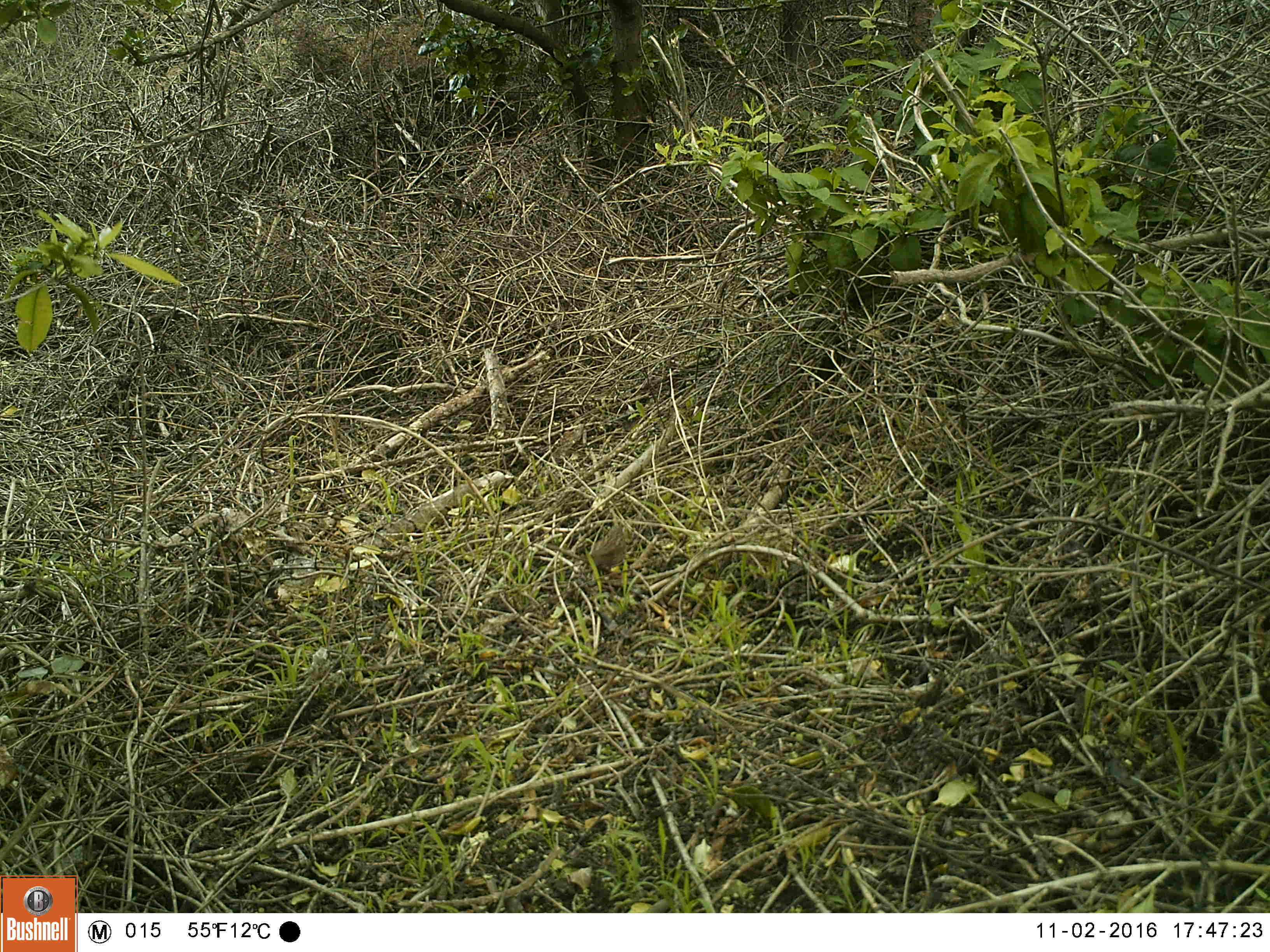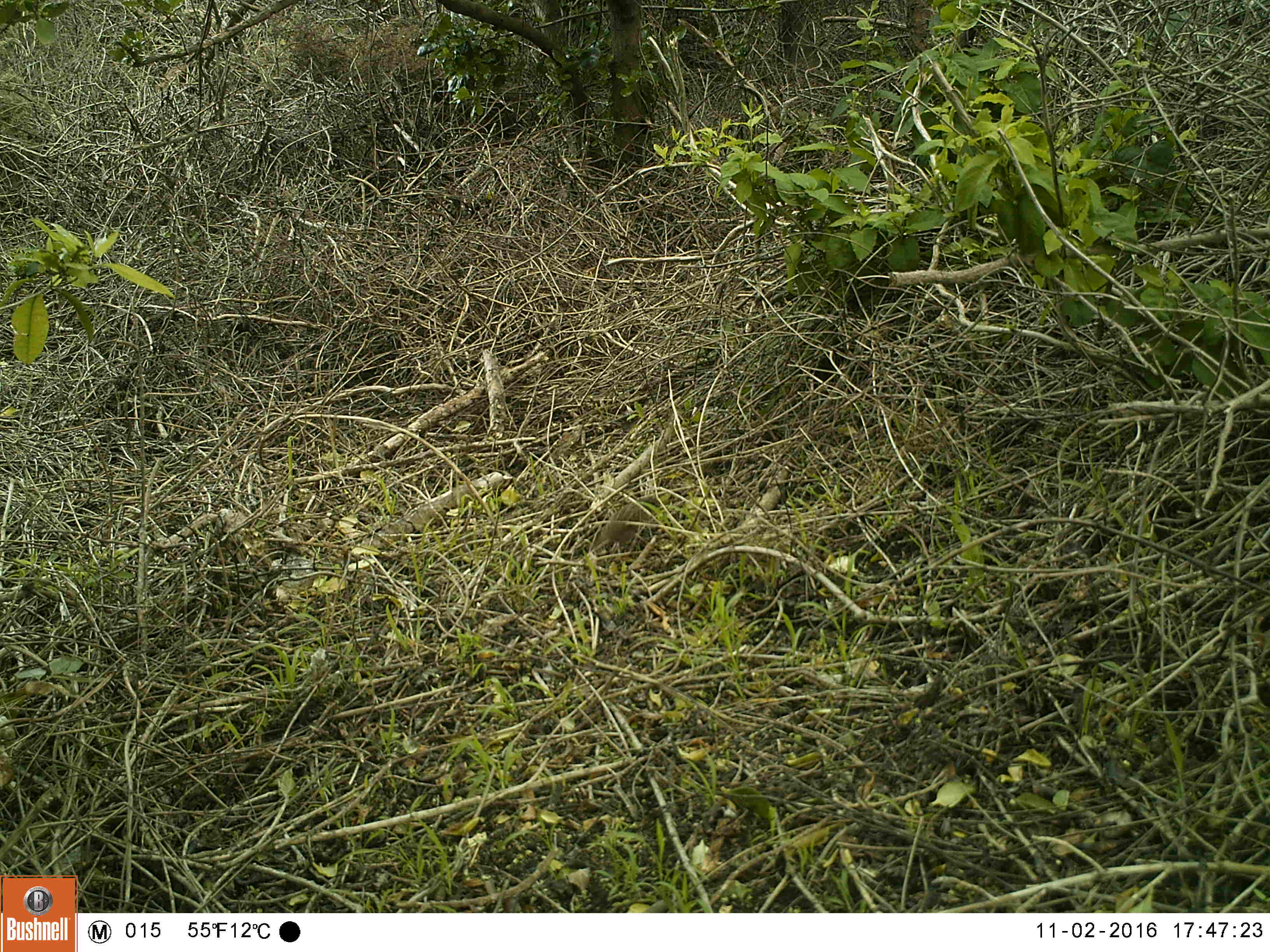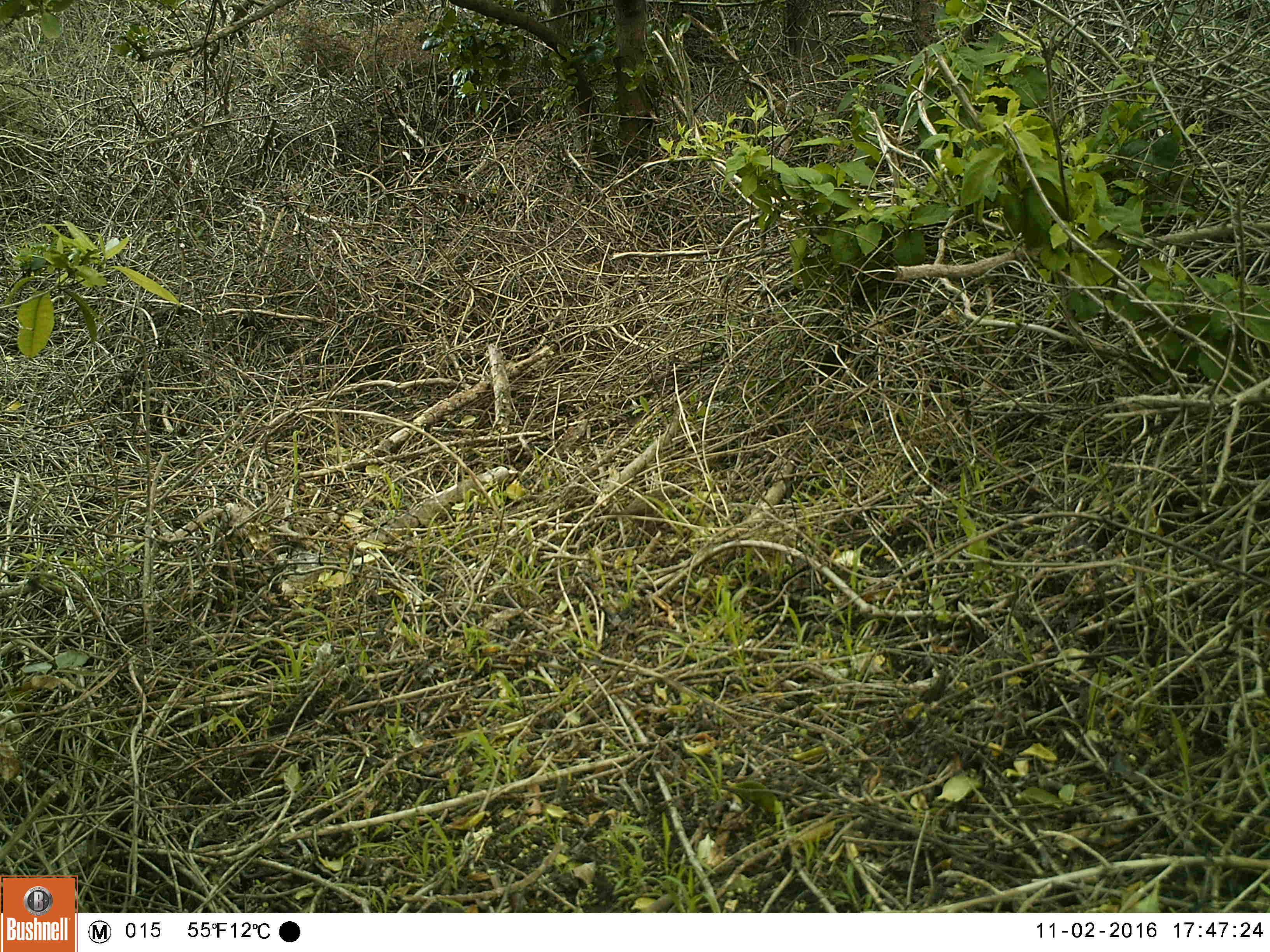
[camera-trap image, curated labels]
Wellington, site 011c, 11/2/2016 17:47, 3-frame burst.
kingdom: Animalia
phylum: Chordata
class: Aves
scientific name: Aves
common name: bird